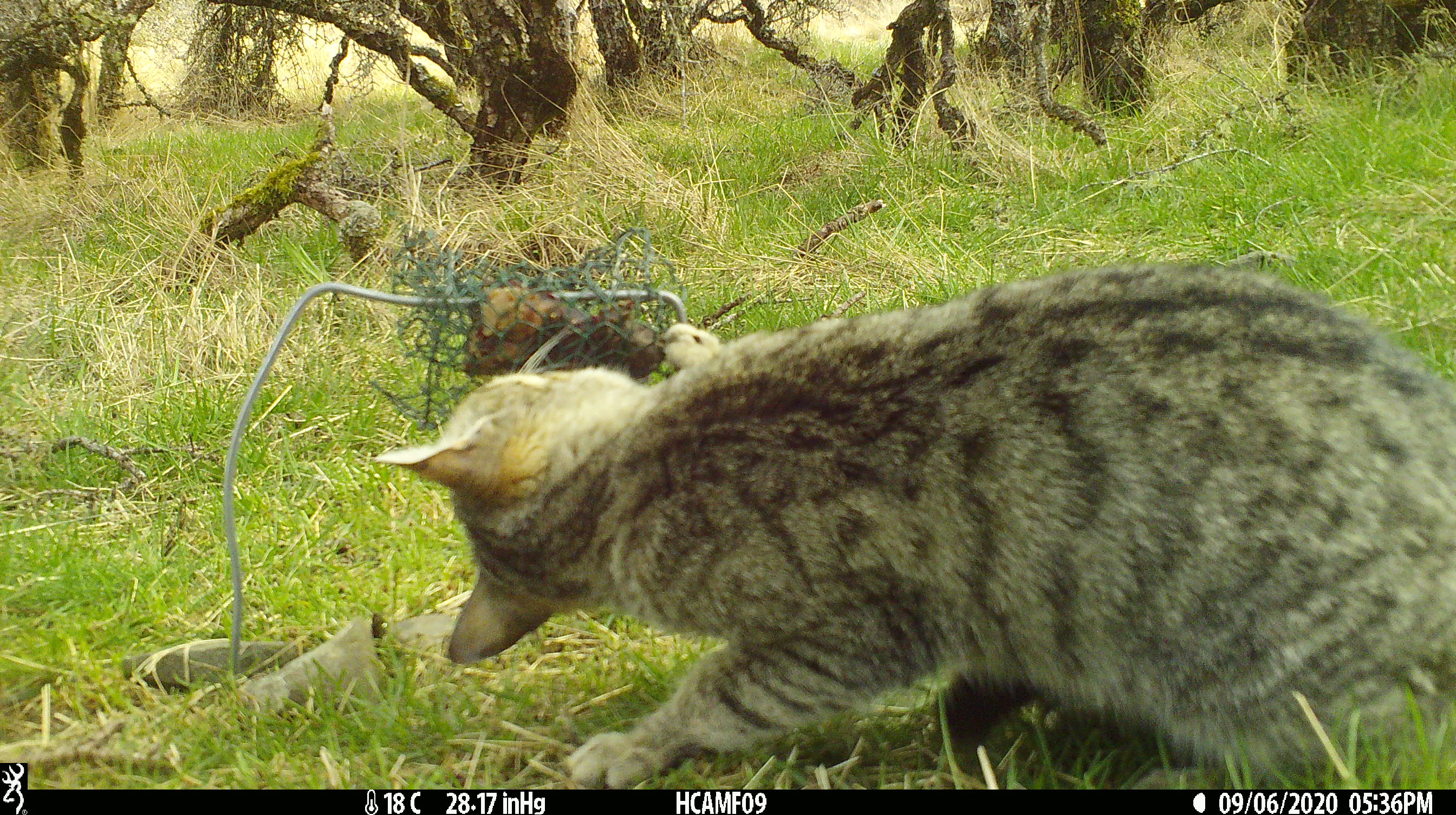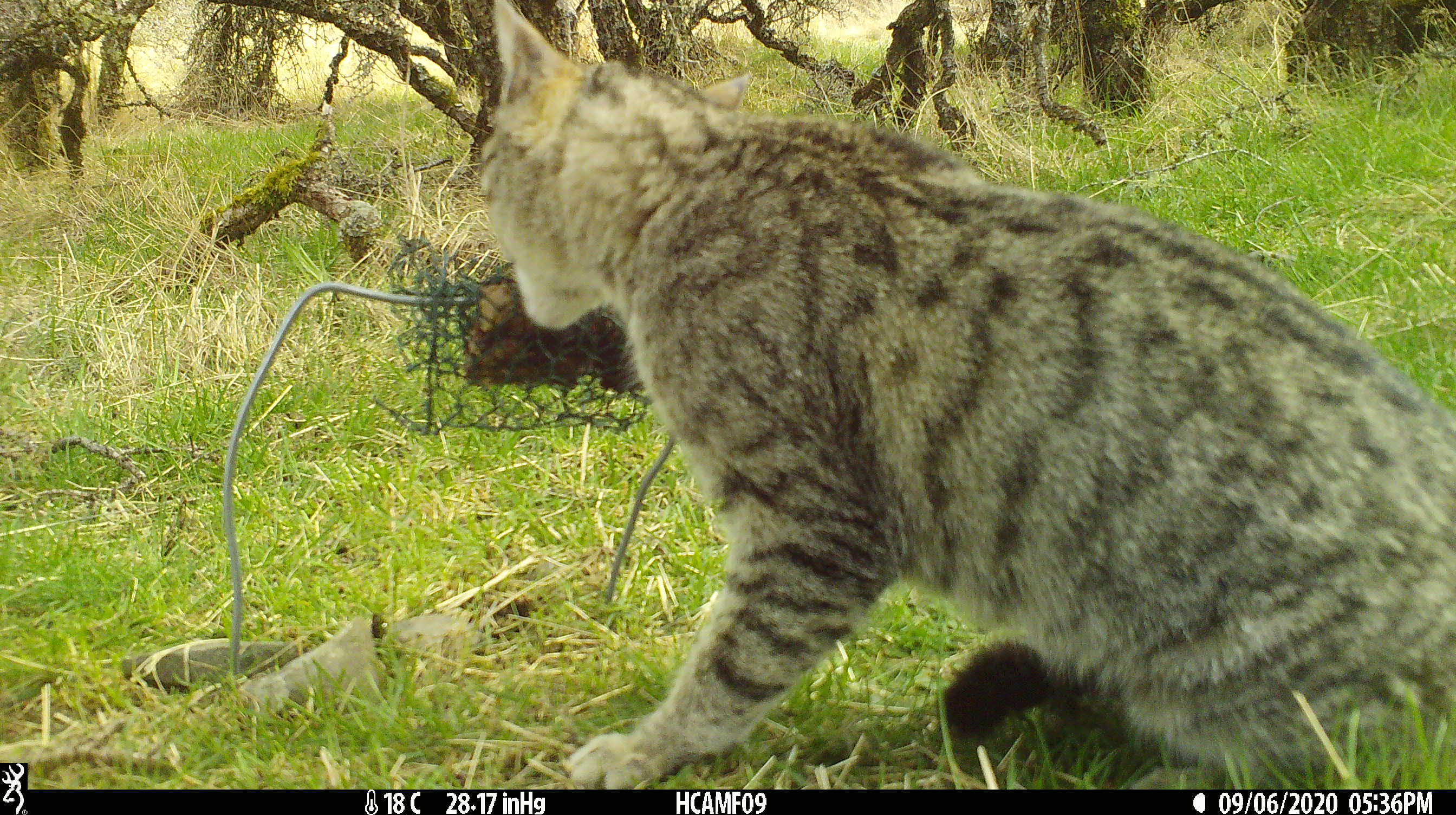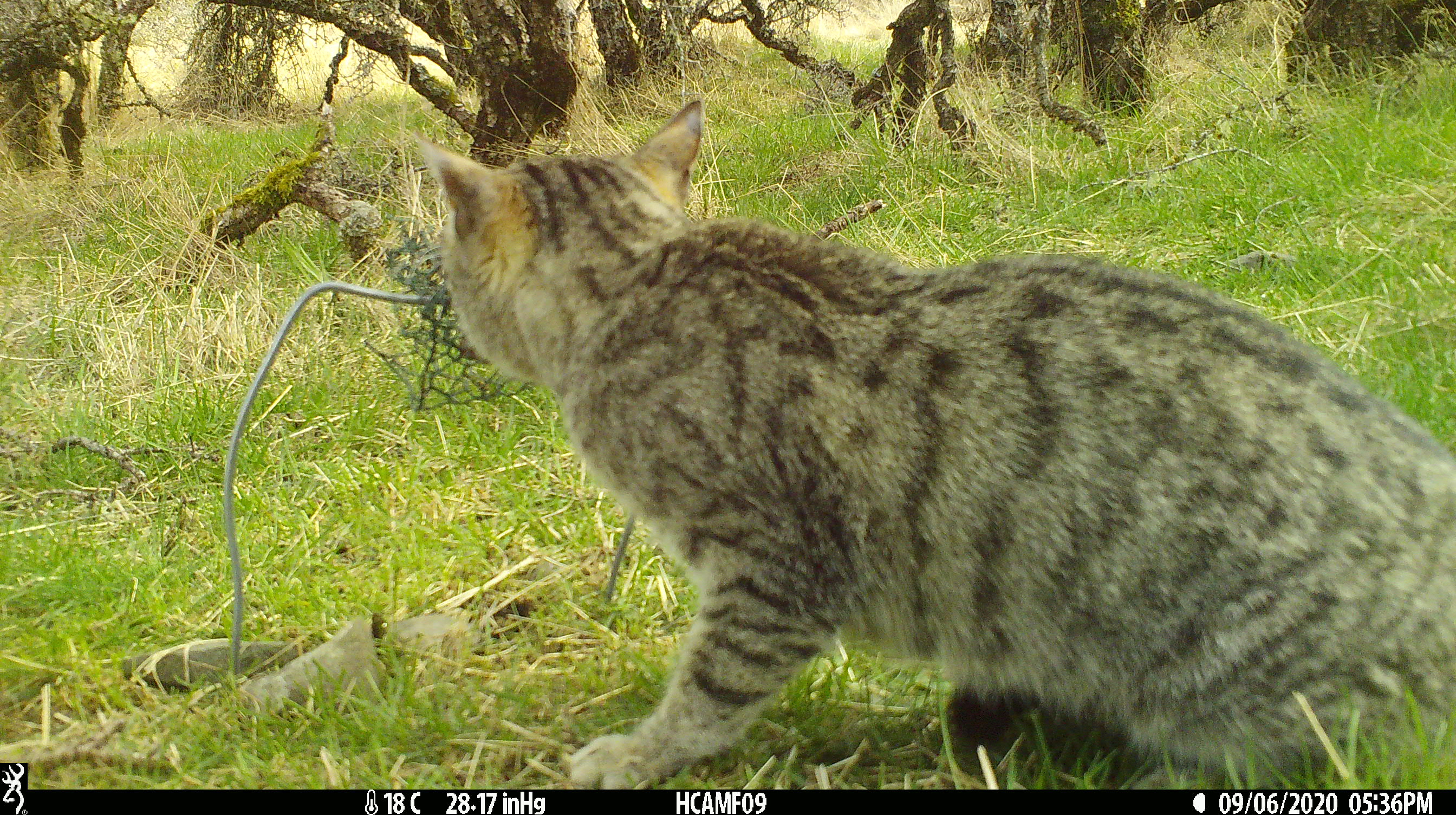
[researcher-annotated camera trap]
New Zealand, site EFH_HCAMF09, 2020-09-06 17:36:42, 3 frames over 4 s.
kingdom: Animalia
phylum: Chordata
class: Mammalia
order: Carnivora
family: Felidae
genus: Felis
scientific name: Felis catus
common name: domestic cat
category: cat